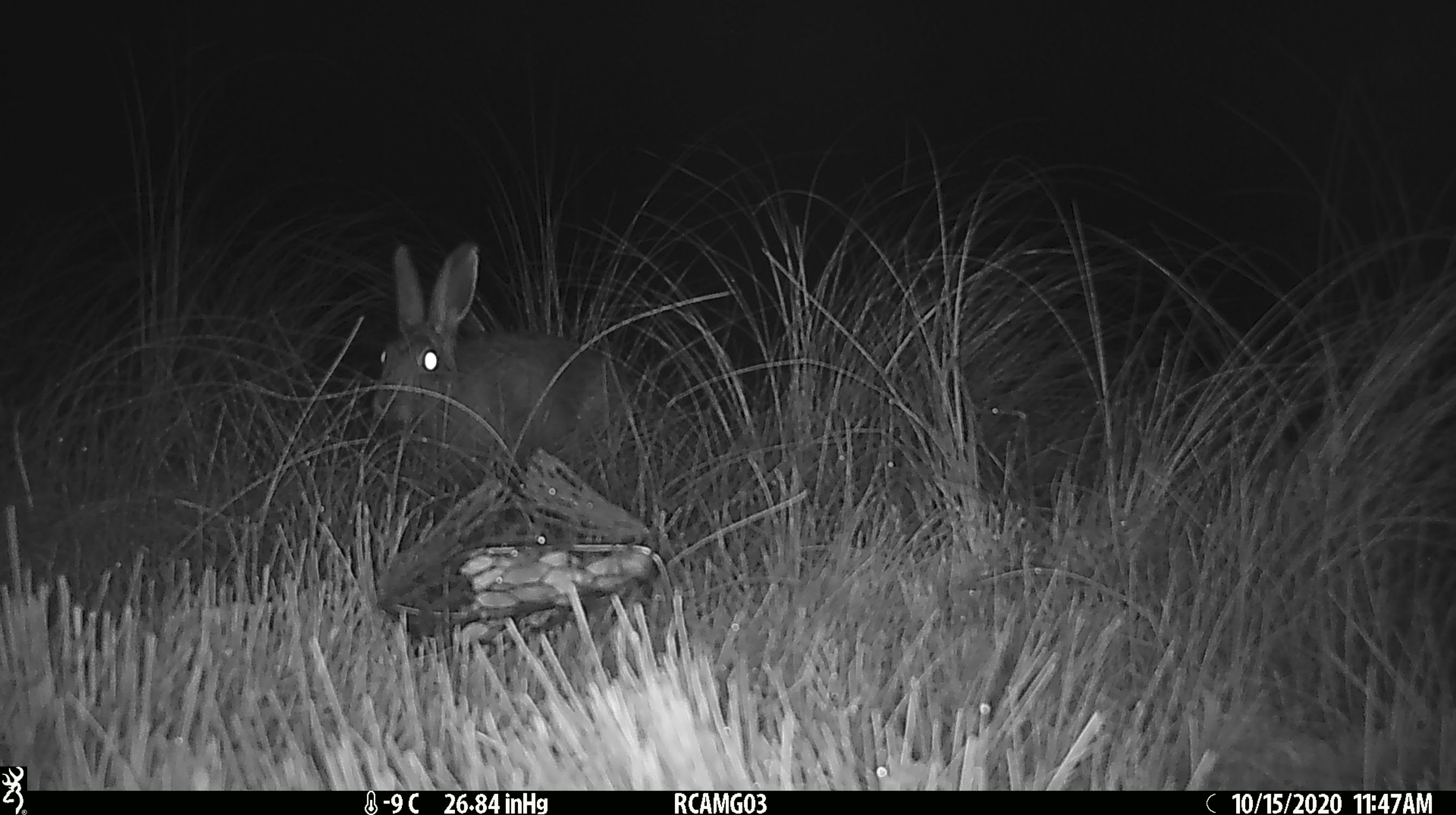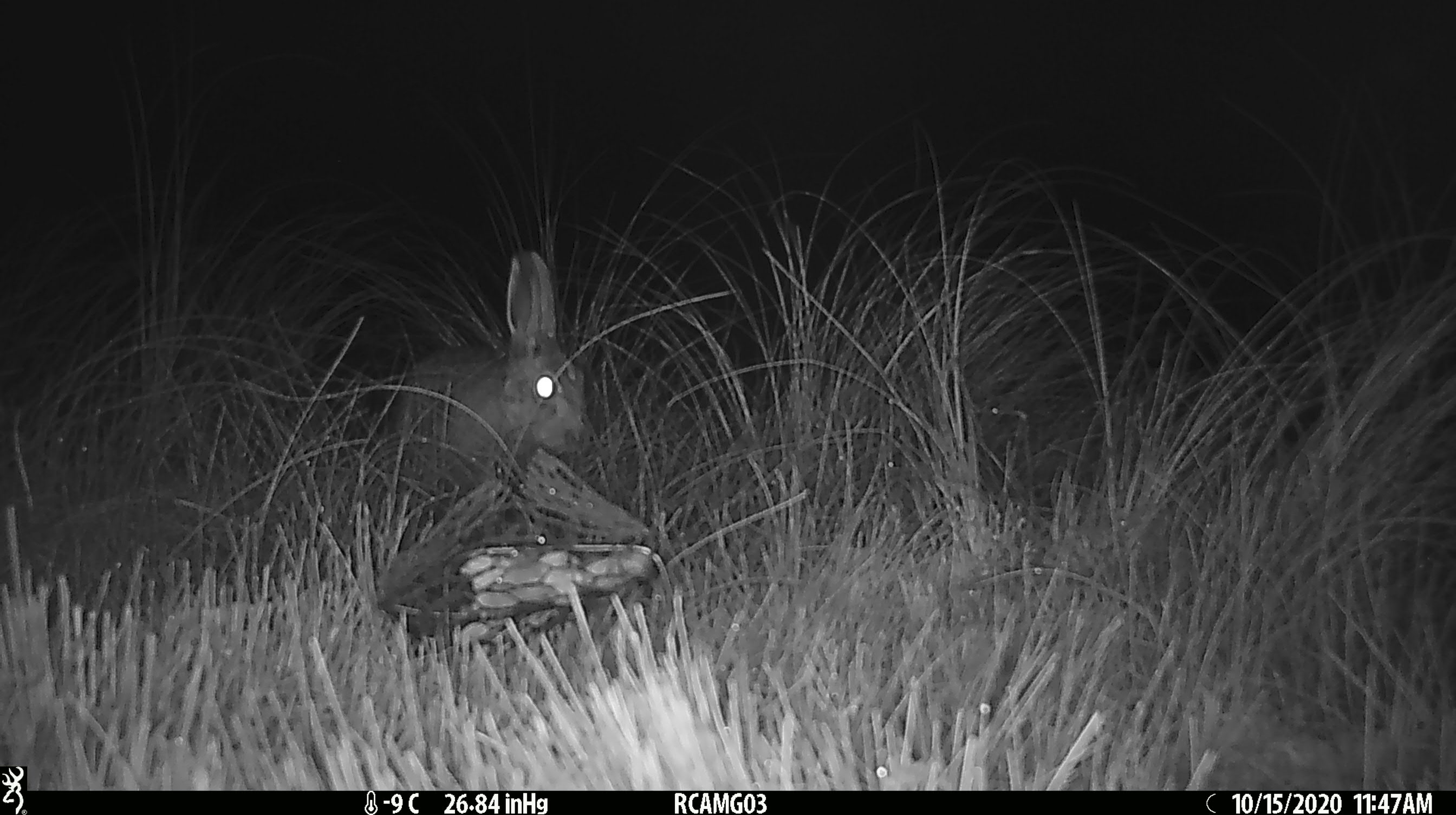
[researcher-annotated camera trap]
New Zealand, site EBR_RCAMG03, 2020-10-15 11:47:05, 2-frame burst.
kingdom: Animalia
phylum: Chordata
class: Mammalia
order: Lagomorpha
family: Leporidae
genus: Oryctolagus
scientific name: Oryctolagus cuniculus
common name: european rabbit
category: rabbit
Rabbit (european rabbit) (Oryctolagus cuniculus).